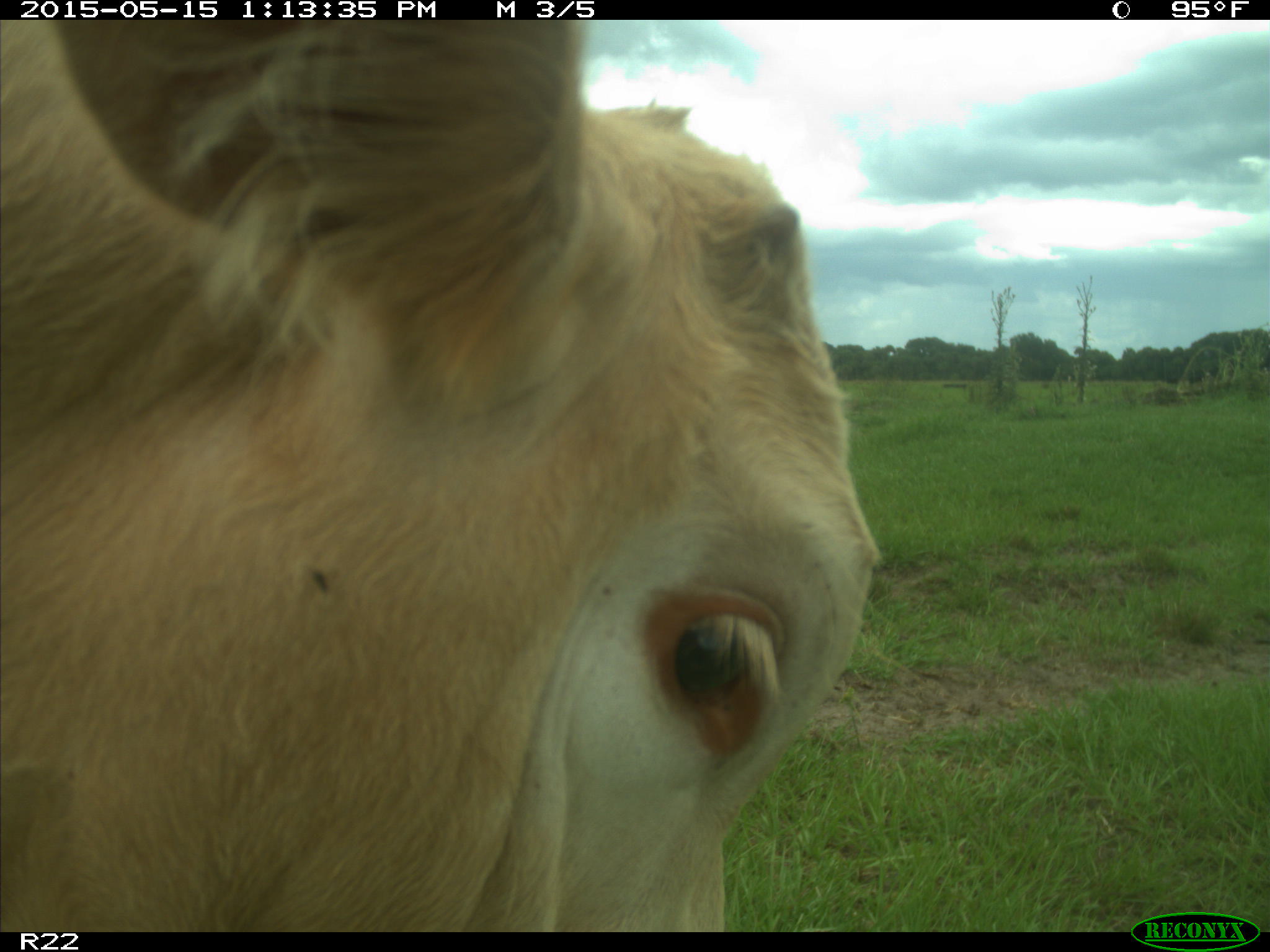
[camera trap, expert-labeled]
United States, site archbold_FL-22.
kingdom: Animalia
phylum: Chordata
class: Mammalia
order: Artiodactyla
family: Bovidae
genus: Bos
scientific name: Bos taurus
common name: domestic cow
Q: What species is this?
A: Bos taurus (domestic cow).